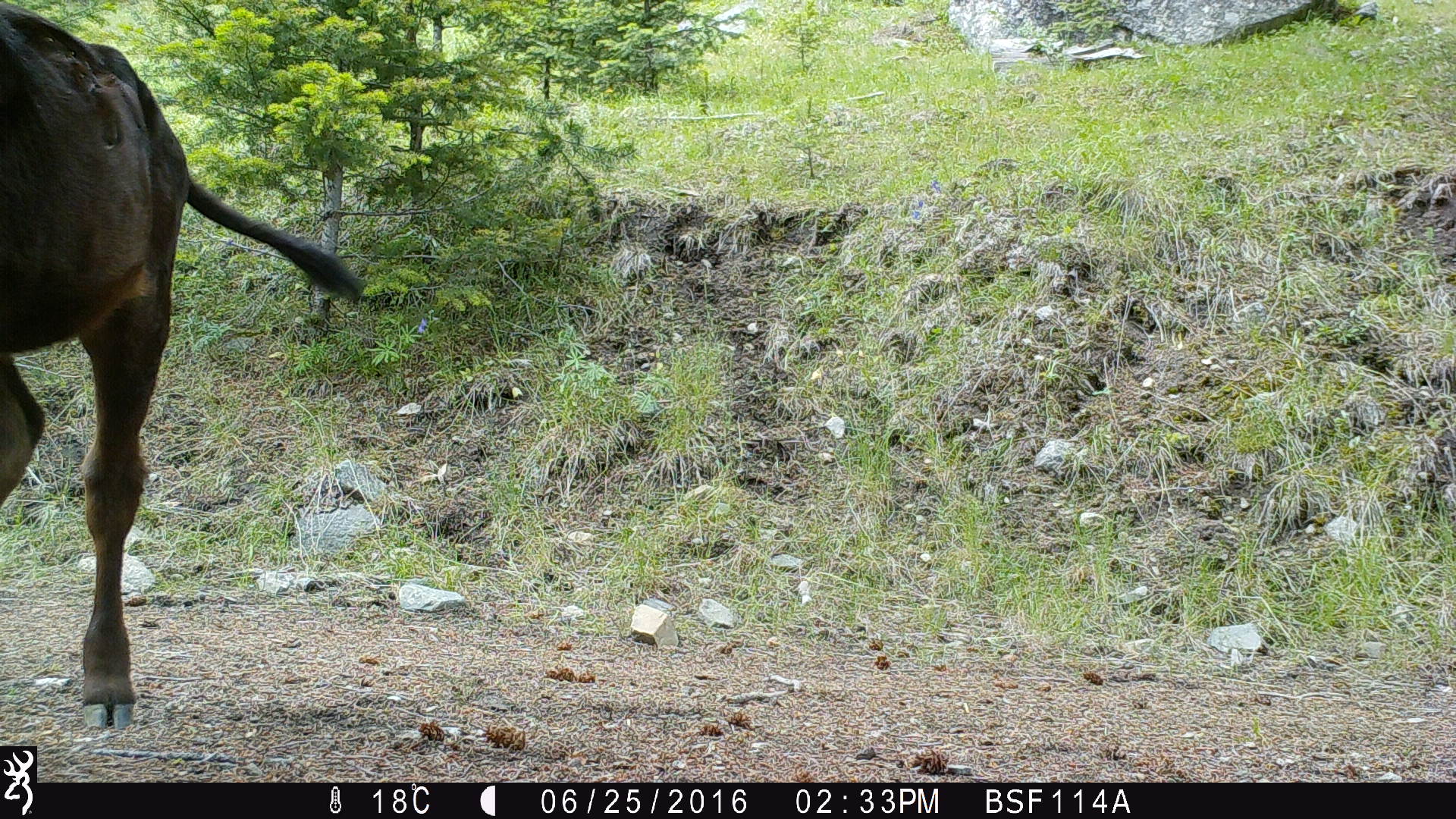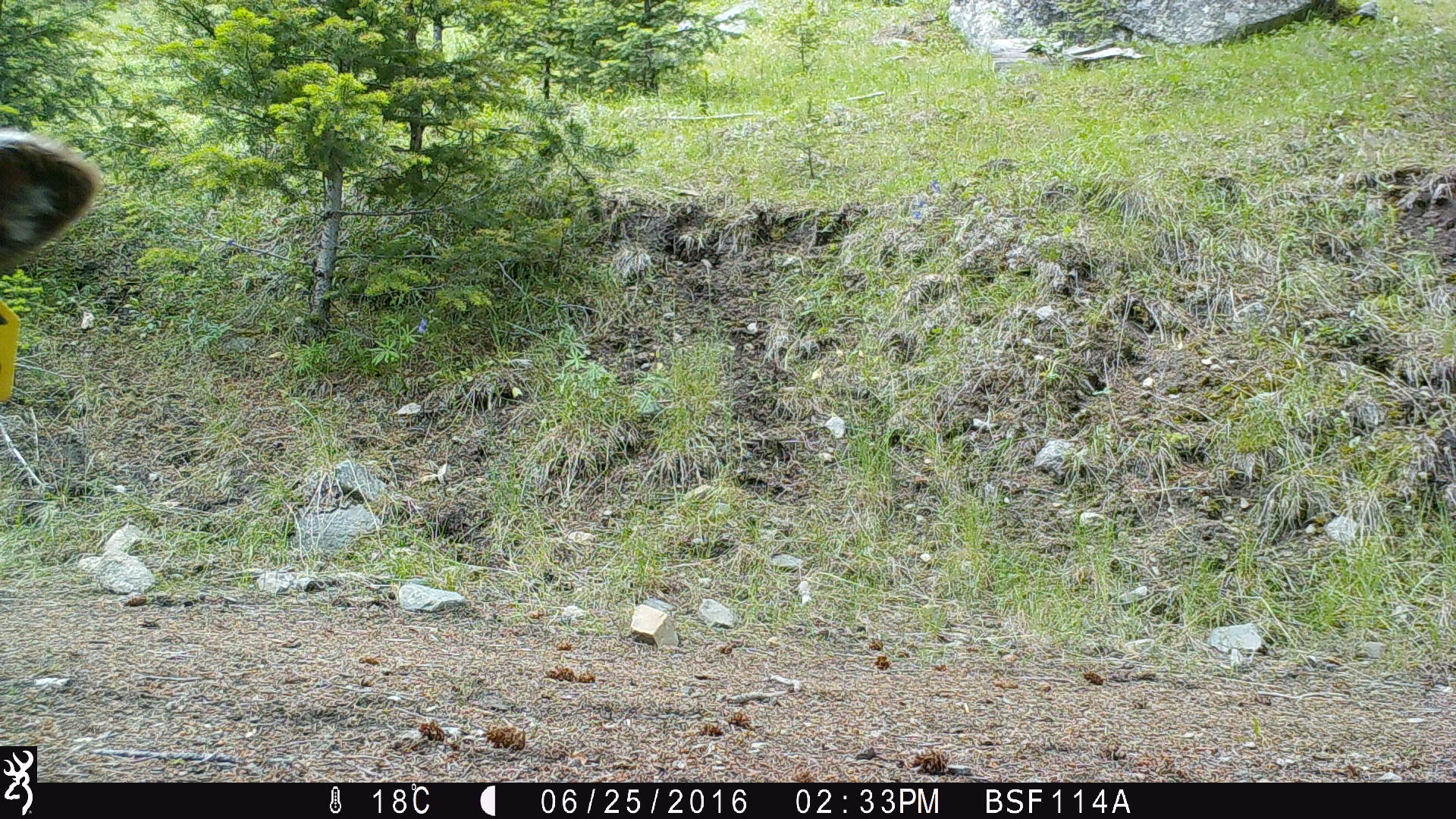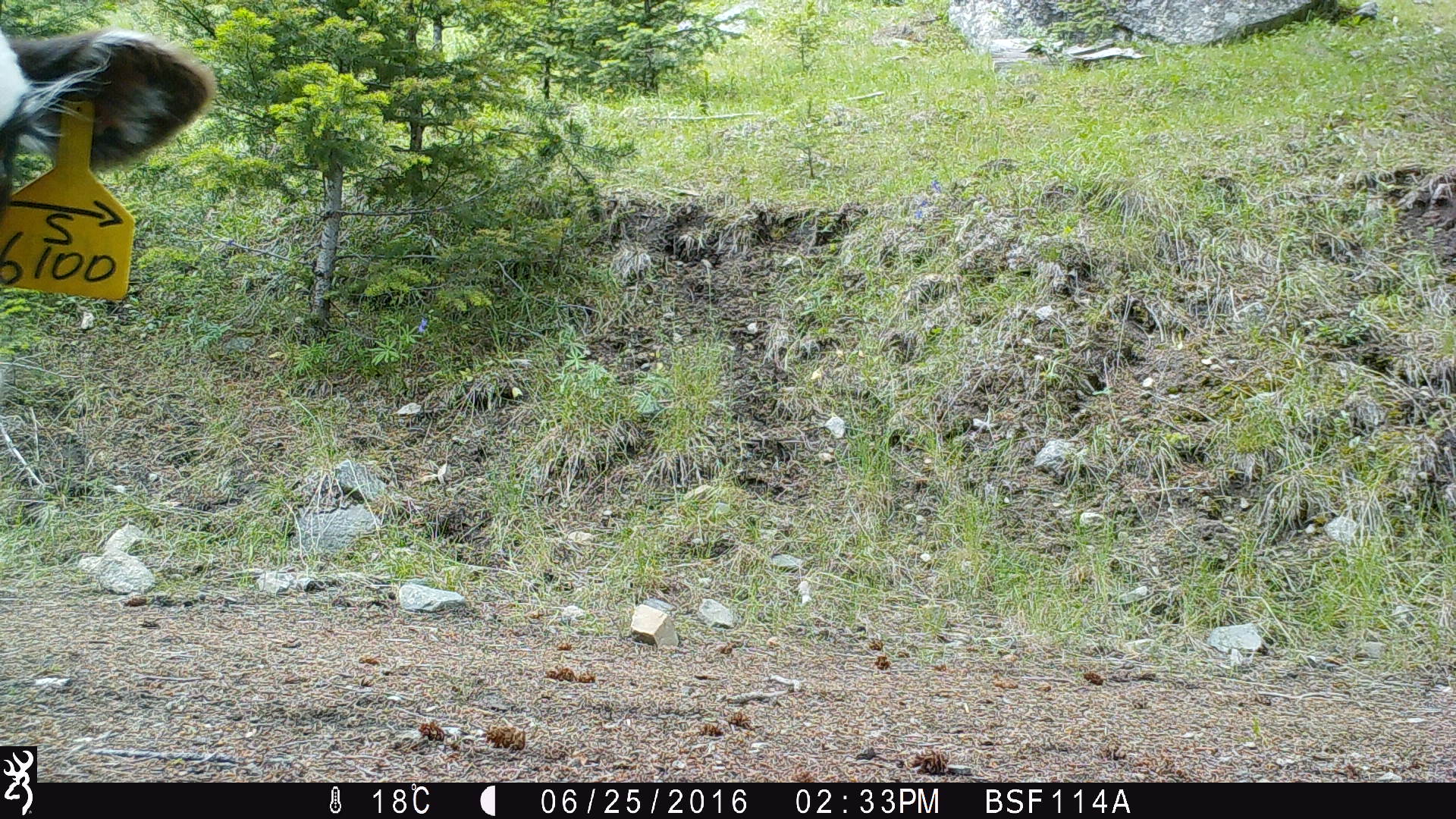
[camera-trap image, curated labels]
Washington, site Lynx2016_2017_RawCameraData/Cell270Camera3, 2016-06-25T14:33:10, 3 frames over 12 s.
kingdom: Animalia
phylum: Chordata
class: Mammalia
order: Artiodactyla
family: Bovidae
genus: Bos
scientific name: Bos taurus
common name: domestic cattle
Domestic cattle (Bos taurus). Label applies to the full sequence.